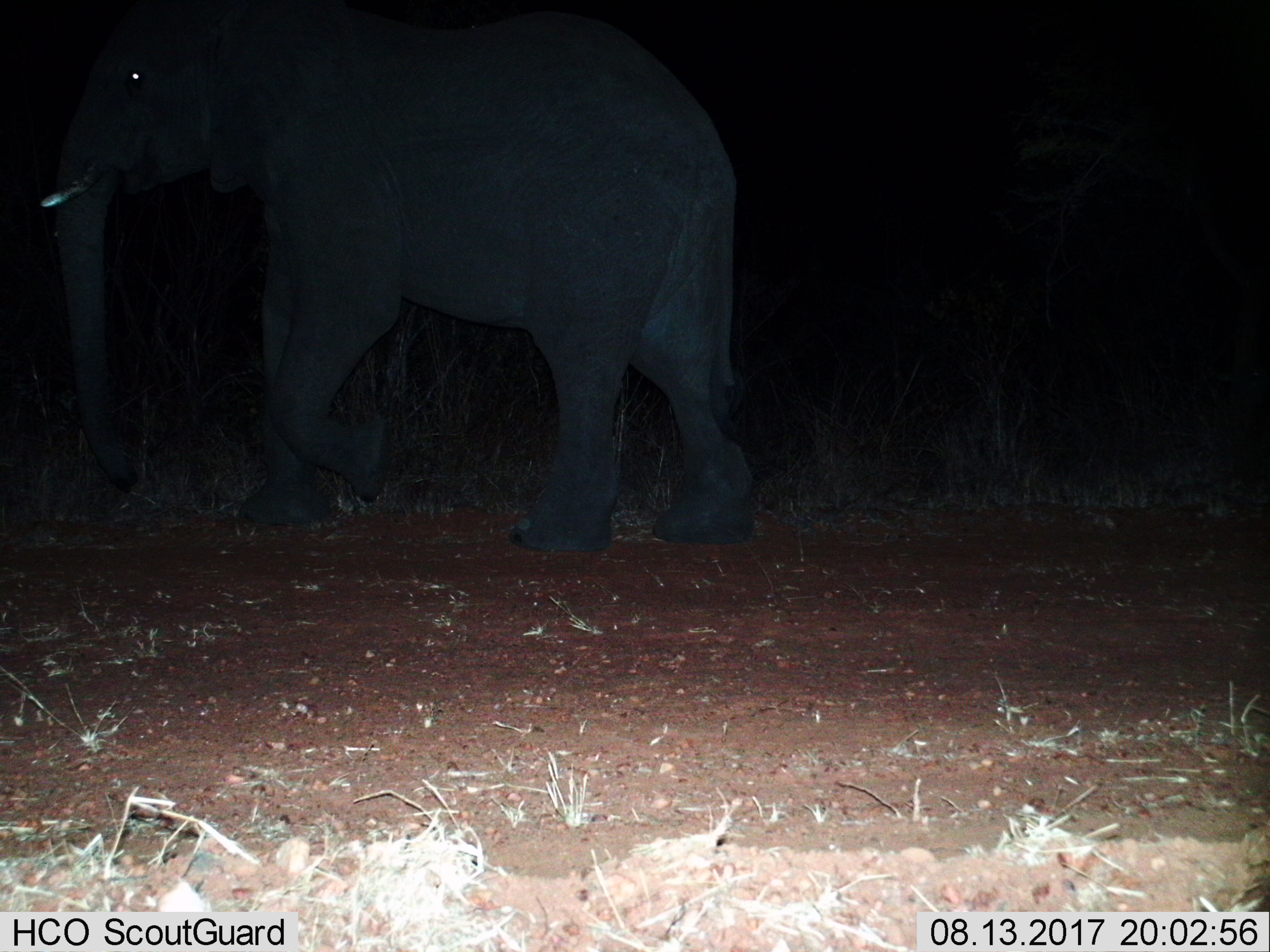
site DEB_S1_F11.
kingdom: Animalia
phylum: Chordata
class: Mammalia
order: Proboscidea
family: Elephantidae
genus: Loxodonta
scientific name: Loxodonta africana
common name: african bush elephant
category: elephant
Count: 1.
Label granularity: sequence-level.